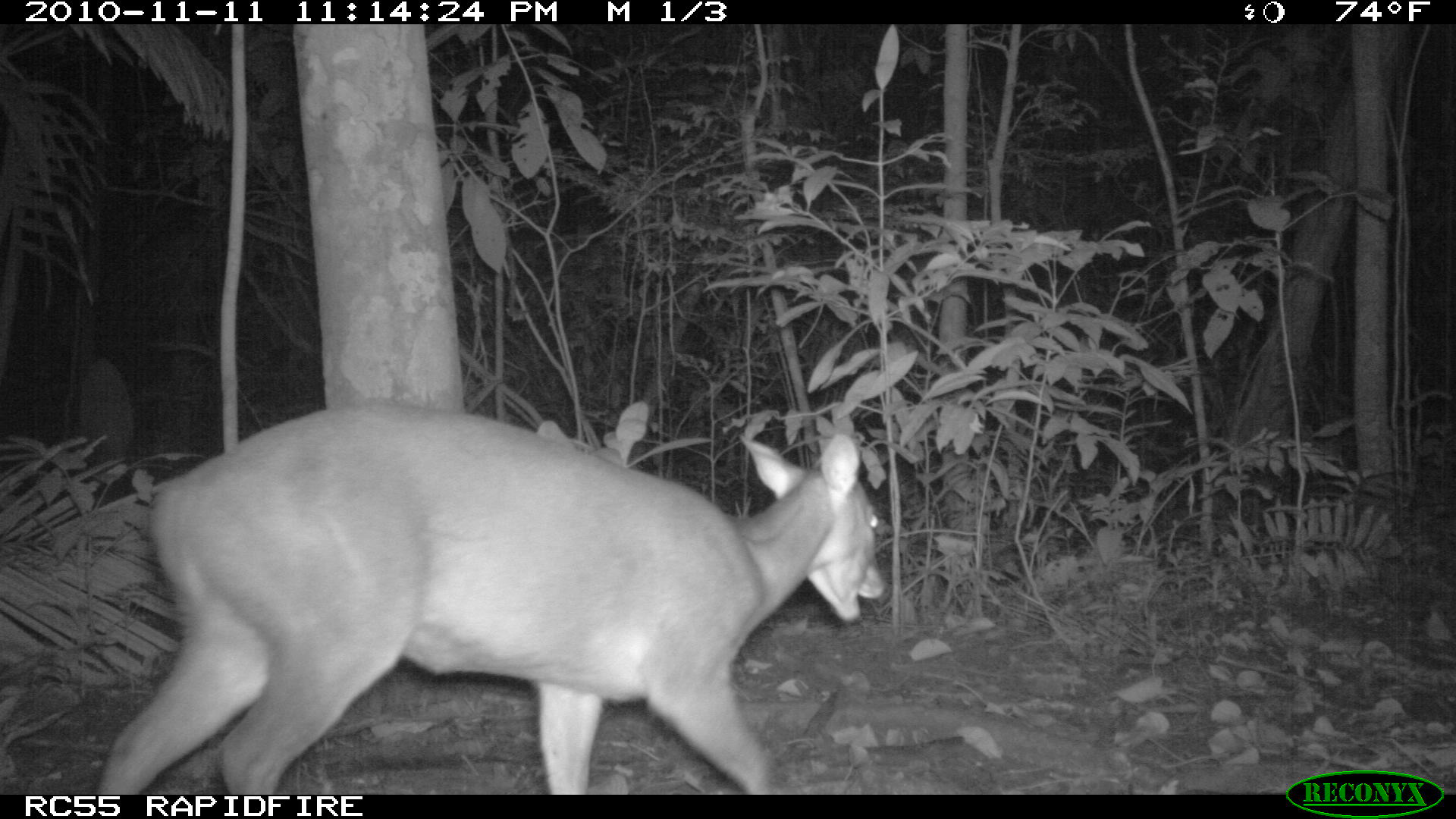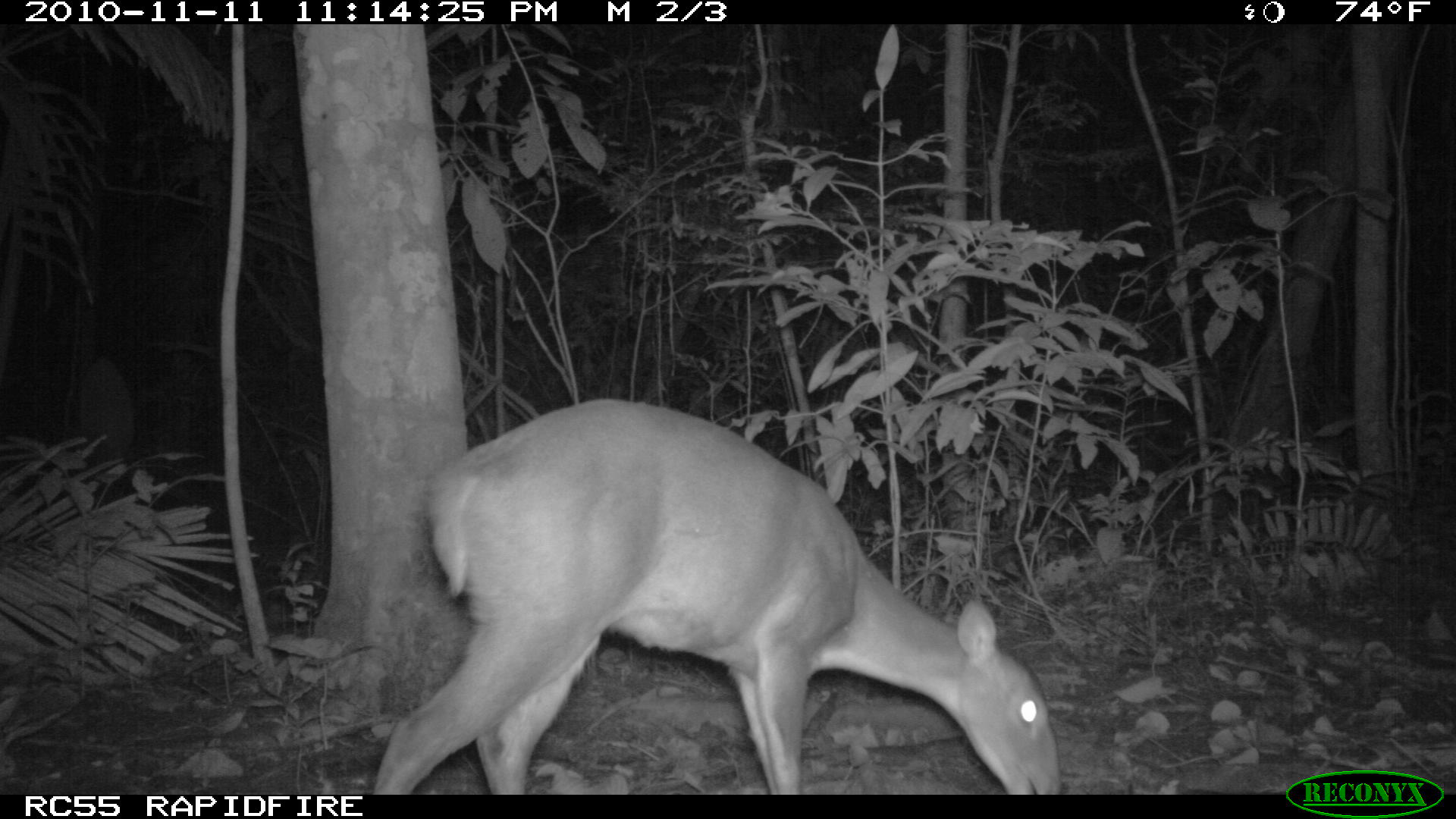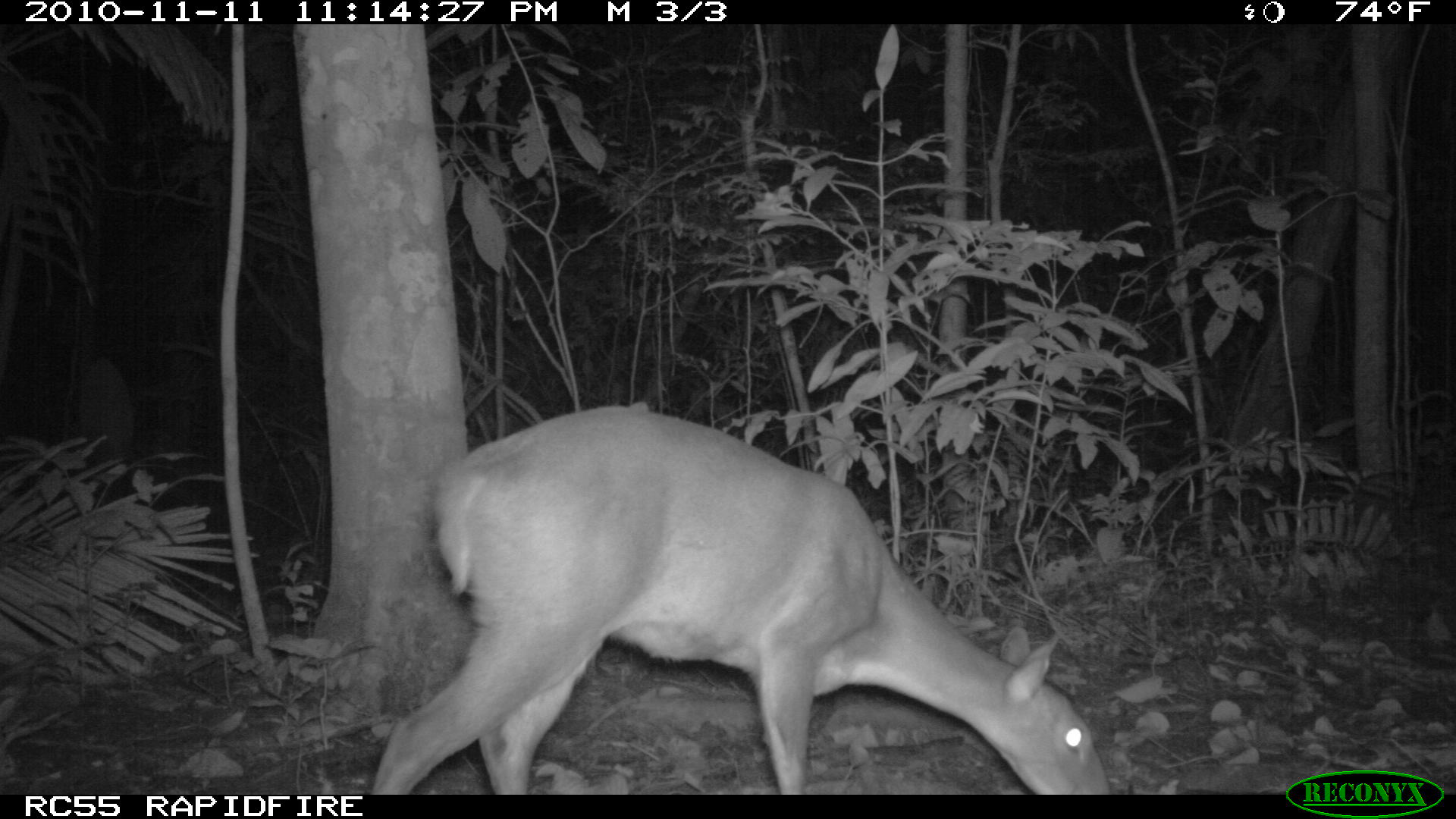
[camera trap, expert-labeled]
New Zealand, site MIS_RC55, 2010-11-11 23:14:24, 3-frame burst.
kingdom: Animalia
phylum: Chordata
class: Mammalia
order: Artiodactyla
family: Cervidae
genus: Odocoileus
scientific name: Odocoileus virginianus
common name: white-tailed deer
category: white tailed deer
White tailed deer (white-tailed deer) (Odocoileus virginianus).